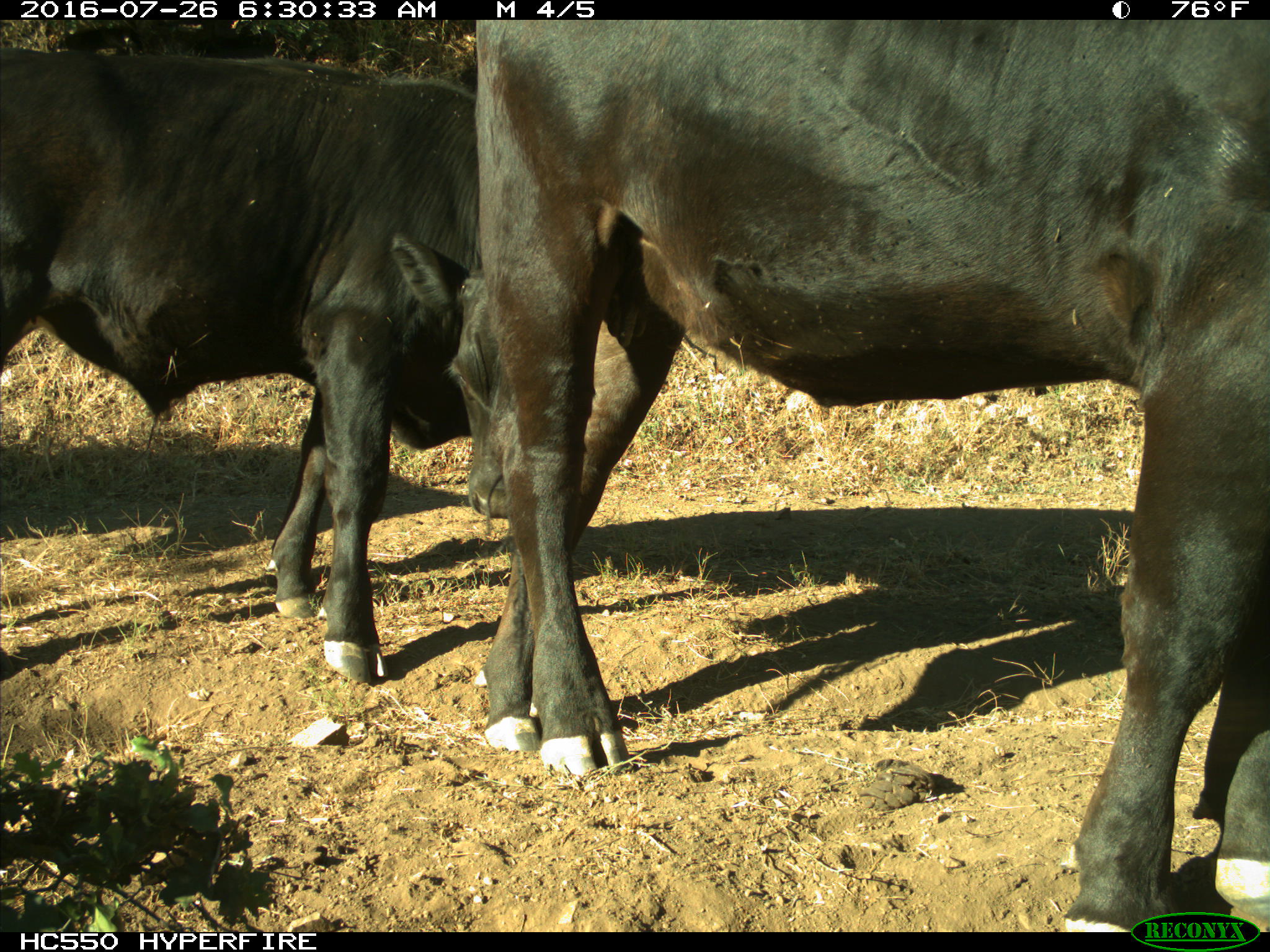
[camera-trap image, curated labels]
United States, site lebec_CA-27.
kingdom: Animalia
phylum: Chordata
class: Mammalia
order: Artiodactyla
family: Bovidae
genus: Bos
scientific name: Bos taurus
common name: domestic cow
Bos taurus (domestic cow).